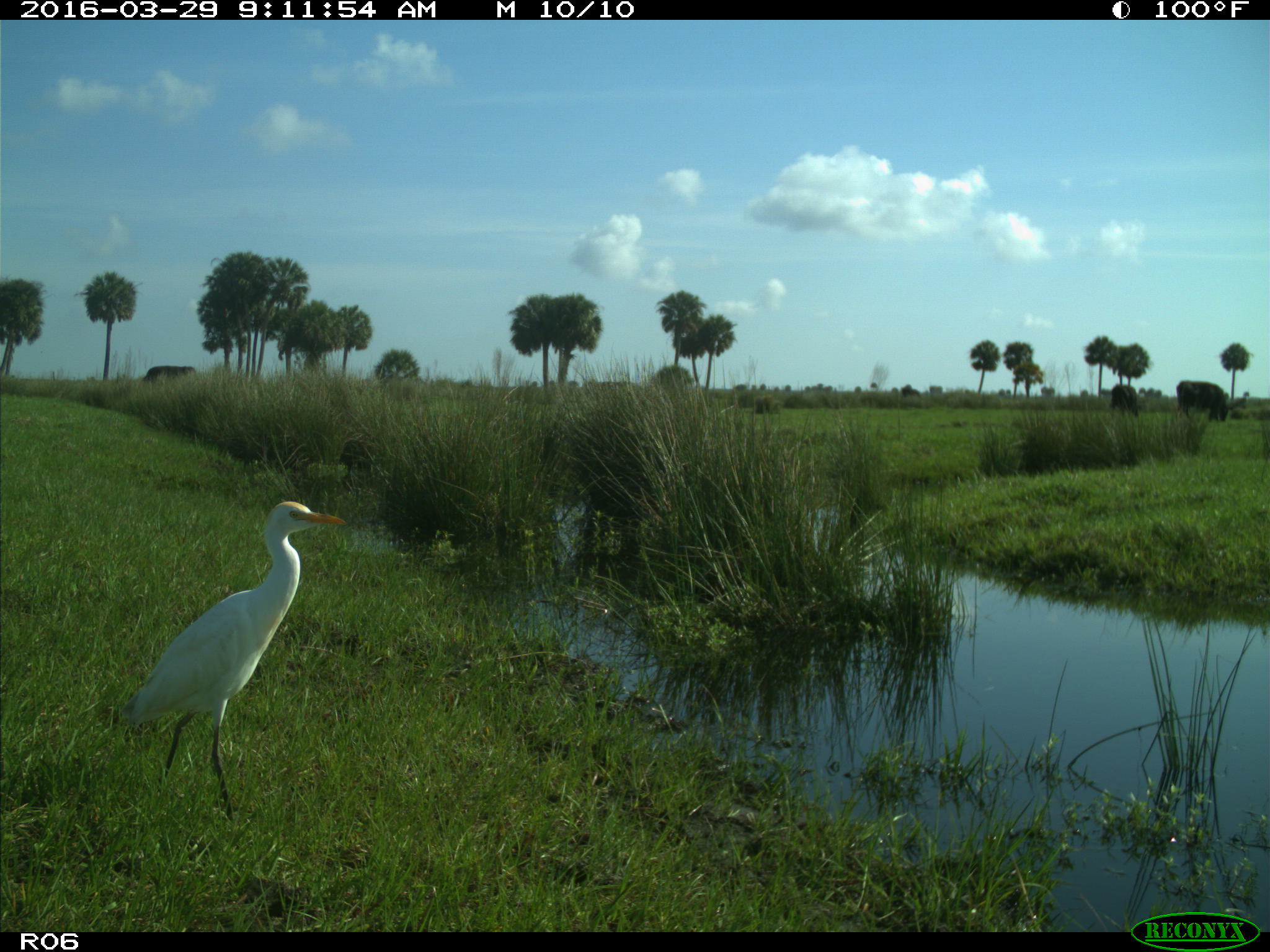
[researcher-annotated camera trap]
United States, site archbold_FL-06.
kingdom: Animalia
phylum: Chordata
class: Mammalia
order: Artiodactyla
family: Bovidae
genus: Bos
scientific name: Bos taurus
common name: domestic cow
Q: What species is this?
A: Bos taurus (domestic cow).